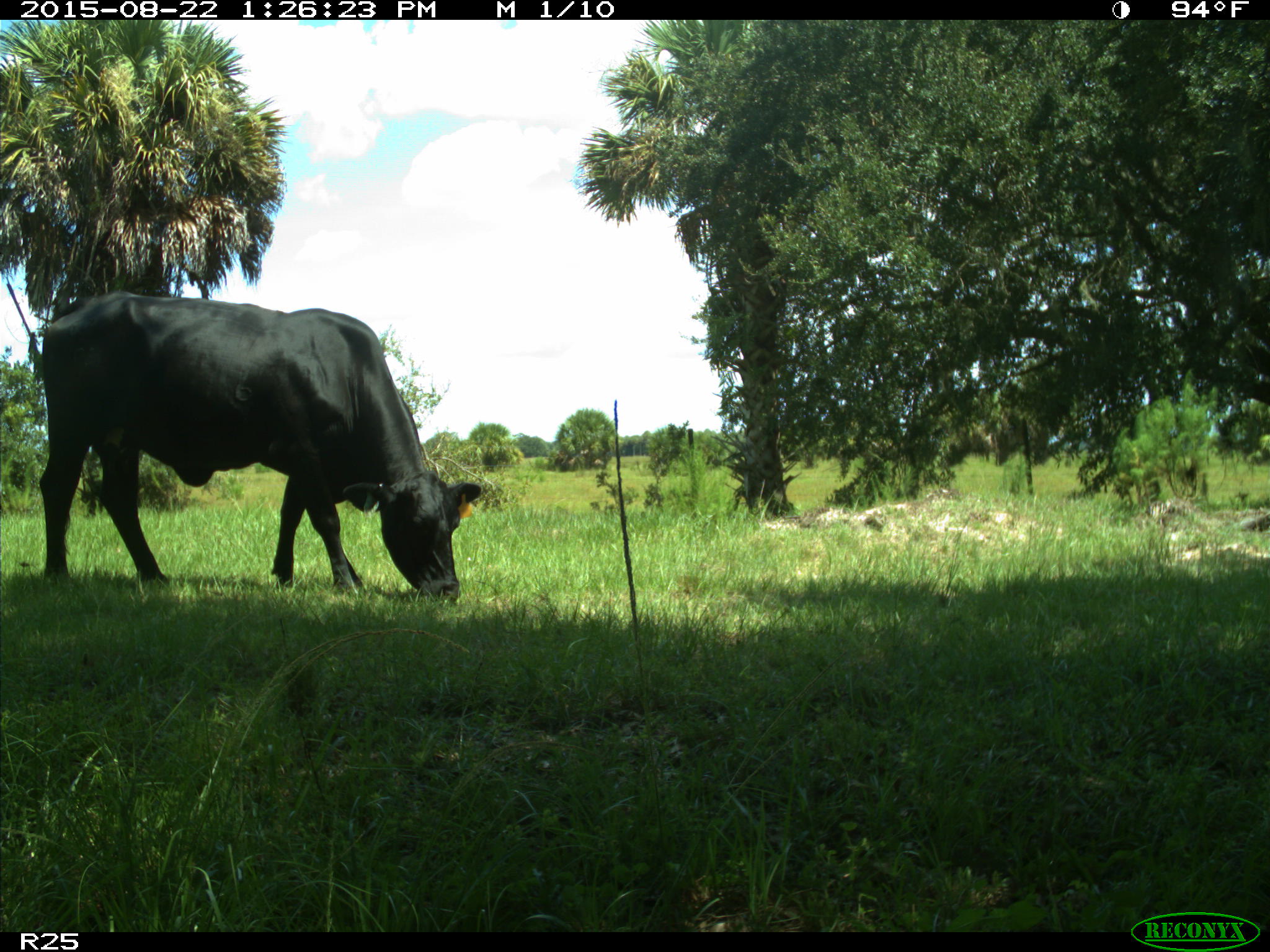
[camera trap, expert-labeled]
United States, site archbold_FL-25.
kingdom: Animalia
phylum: Chordata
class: Mammalia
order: Artiodactyla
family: Bovidae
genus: Bos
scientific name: Bos taurus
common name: domestic cow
Bos taurus (domestic cow).